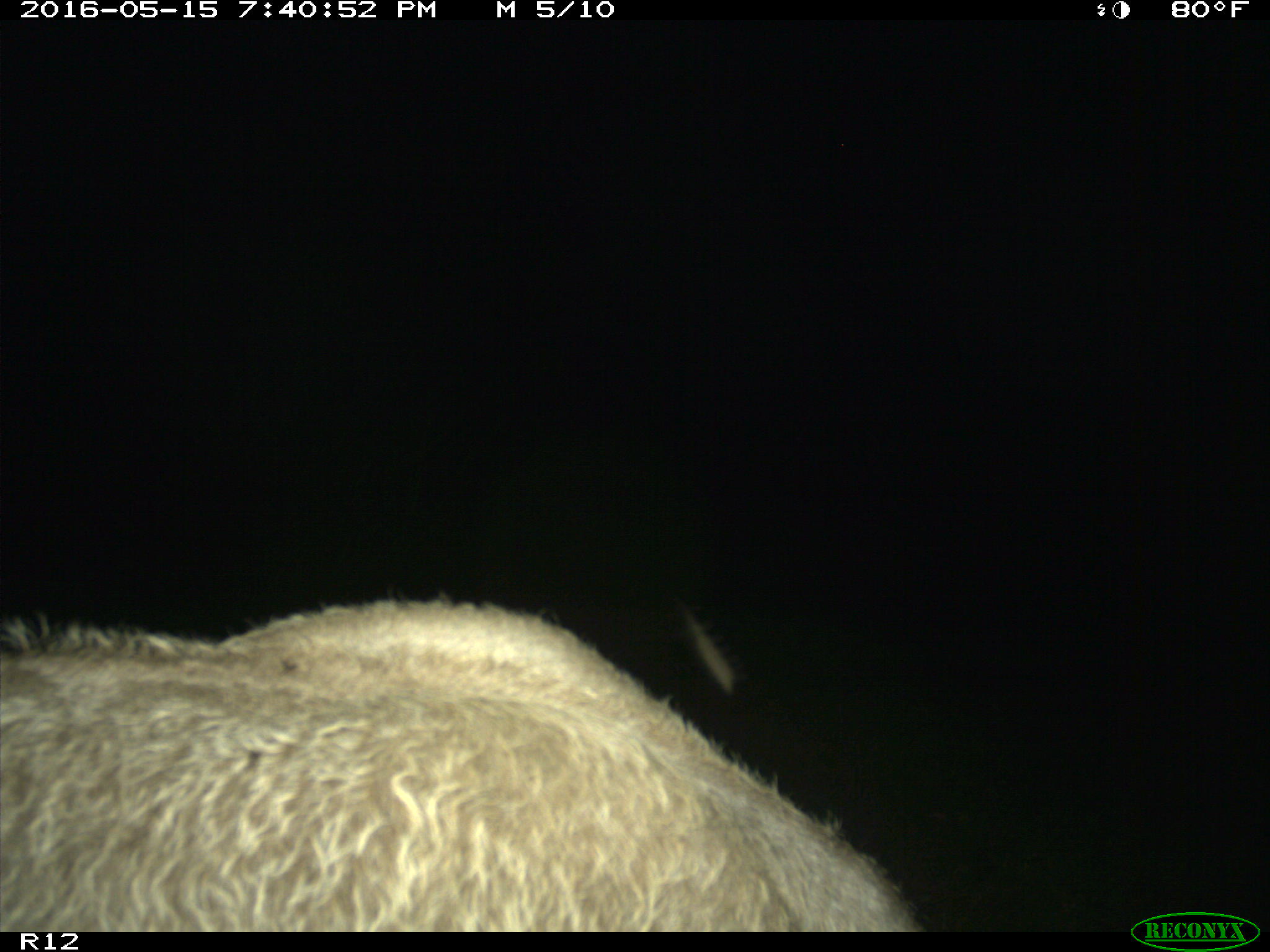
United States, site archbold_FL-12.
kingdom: Animalia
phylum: Chordata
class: Mammalia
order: Artiodactyla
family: Bovidae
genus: Bos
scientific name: Bos taurus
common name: domestic cow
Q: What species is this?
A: Bos taurus (domestic cow).